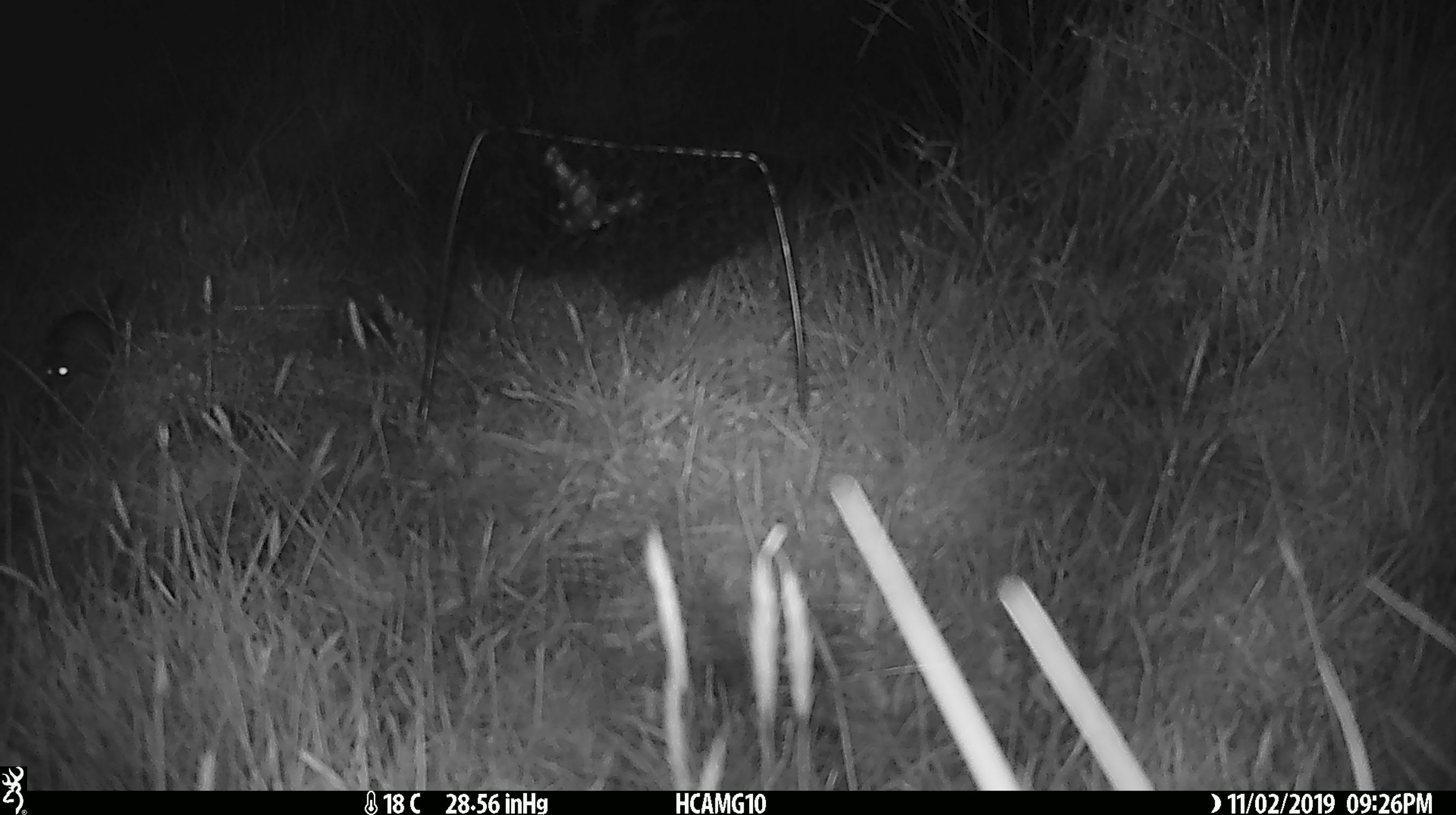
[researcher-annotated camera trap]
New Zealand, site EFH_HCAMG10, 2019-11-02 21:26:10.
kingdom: Animalia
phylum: Chordata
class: Mammalia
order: Rodentia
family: Muridae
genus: Mus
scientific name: Mus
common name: mouse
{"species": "mouse (Mus)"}